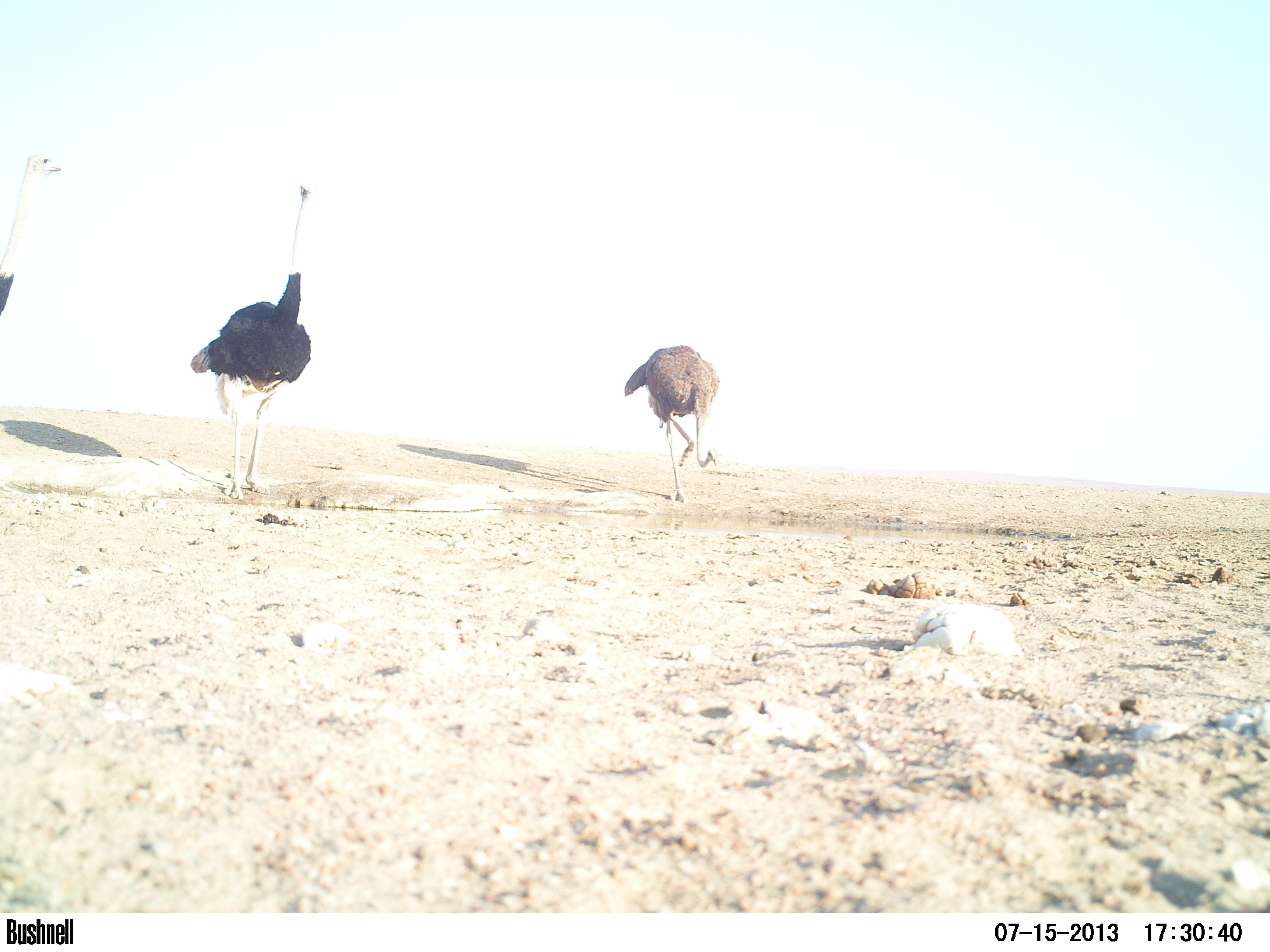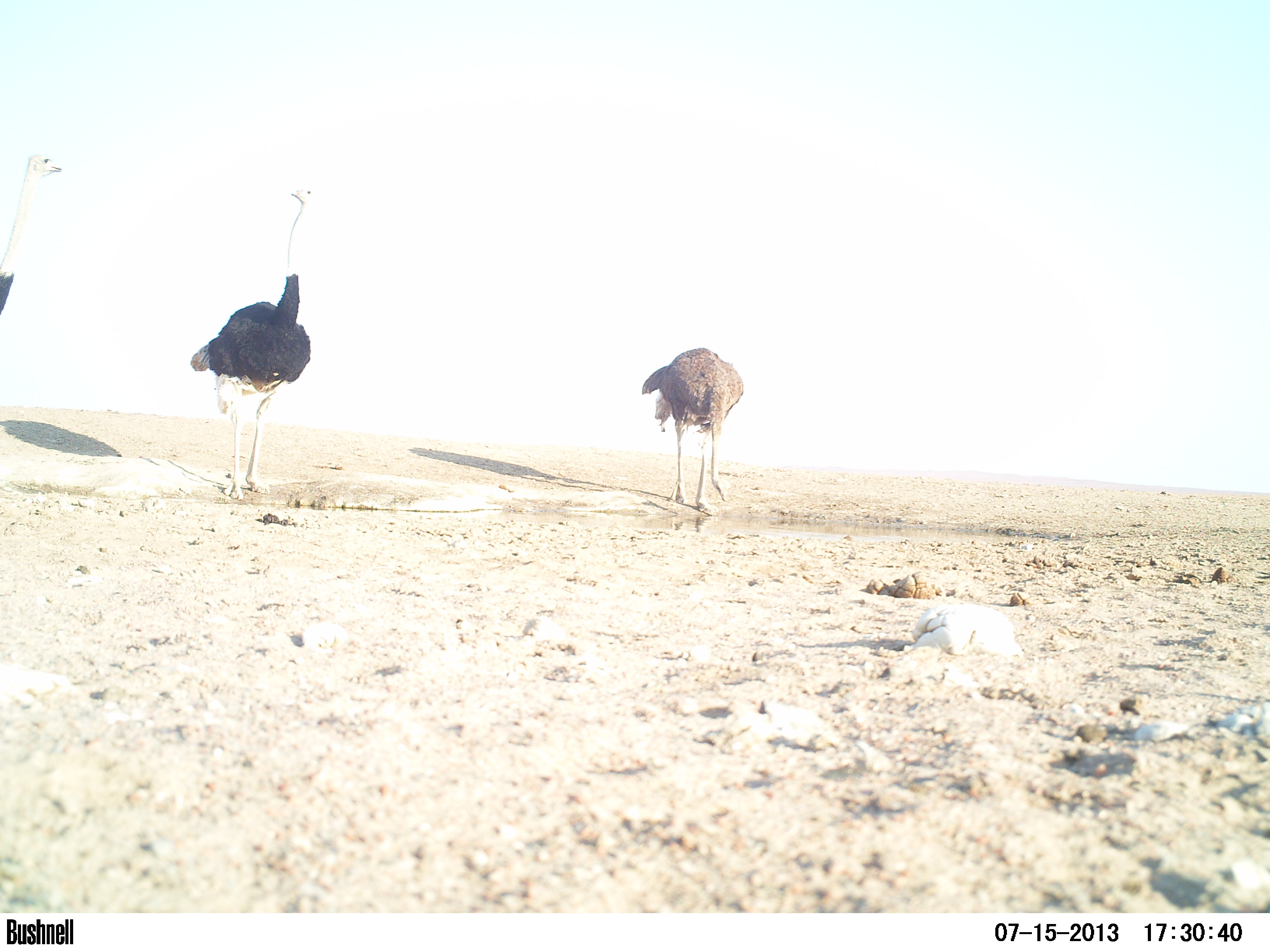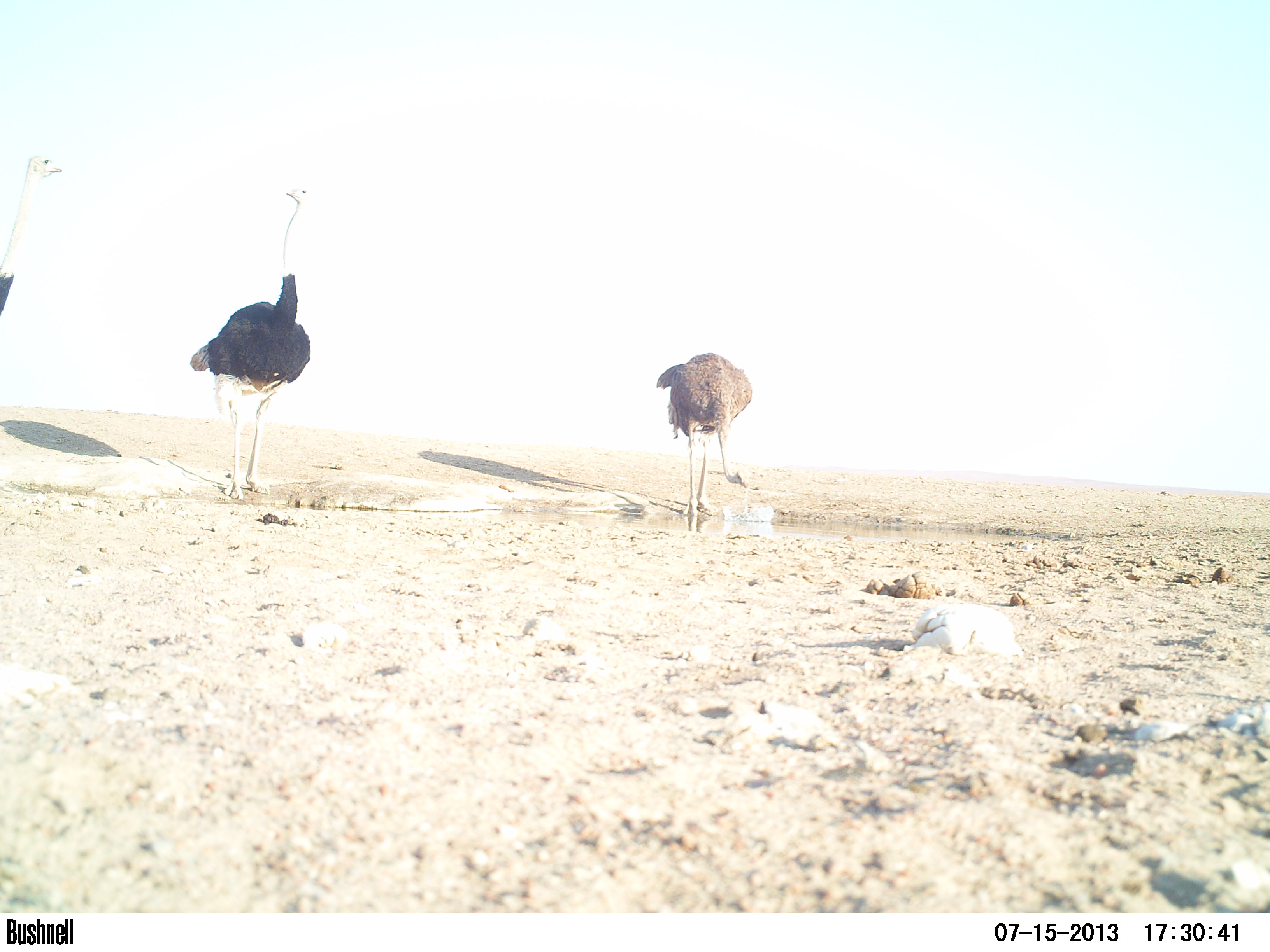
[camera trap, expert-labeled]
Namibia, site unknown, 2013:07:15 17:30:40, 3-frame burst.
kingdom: Animalia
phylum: Chordata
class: Aves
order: Struthioniformes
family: Struthionidae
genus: Struthio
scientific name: Struthio camelus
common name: common ostrich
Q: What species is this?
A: Struthio camelus (common ostrich).